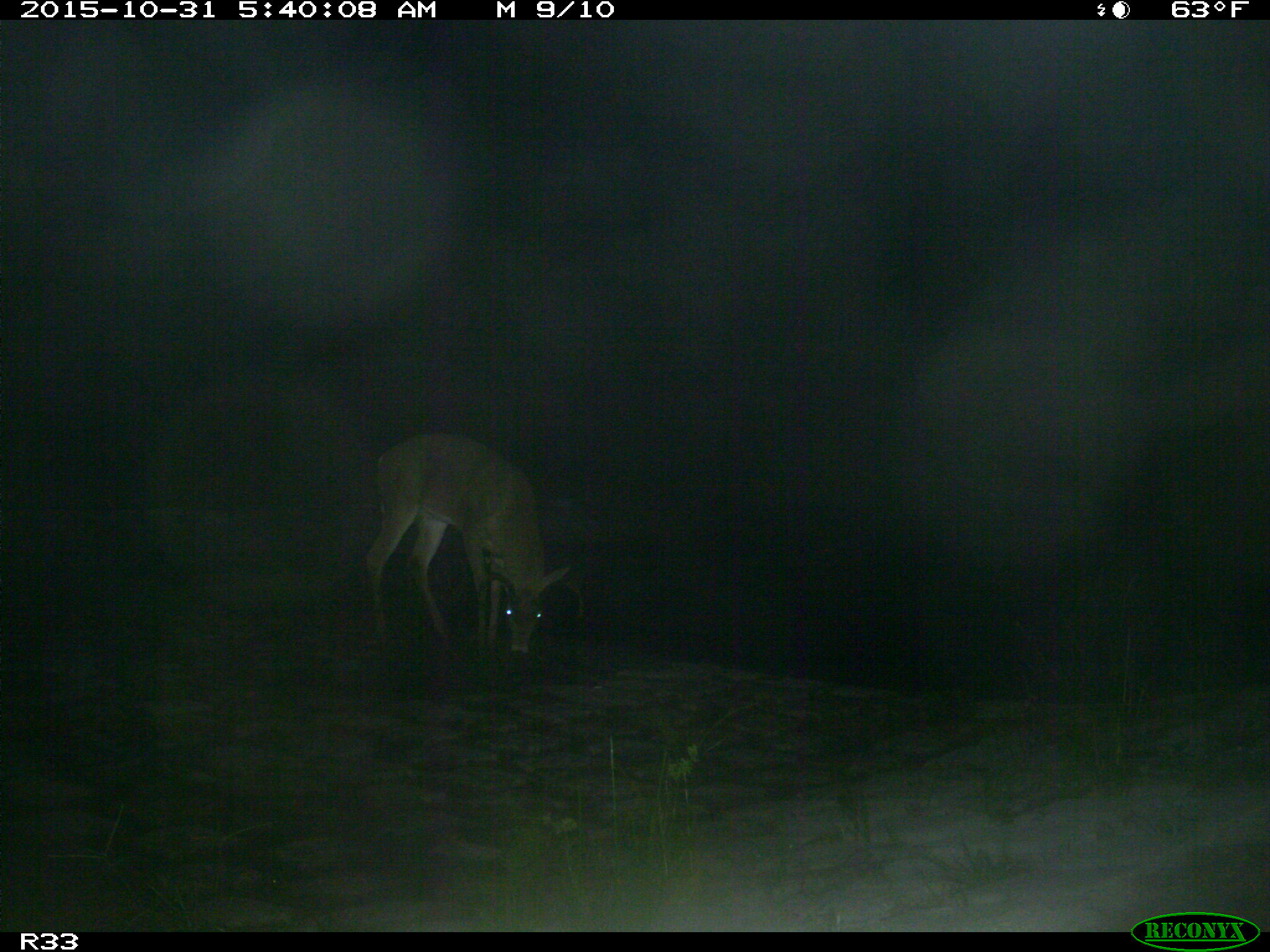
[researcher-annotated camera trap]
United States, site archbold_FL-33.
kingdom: Animalia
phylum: Chordata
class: Mammalia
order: Artiodactyla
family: Cervidae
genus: Odocoileus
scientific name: Odocoileus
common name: deer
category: unidentified deer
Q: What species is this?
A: Unidentified deer (deer) (Odocoileus).